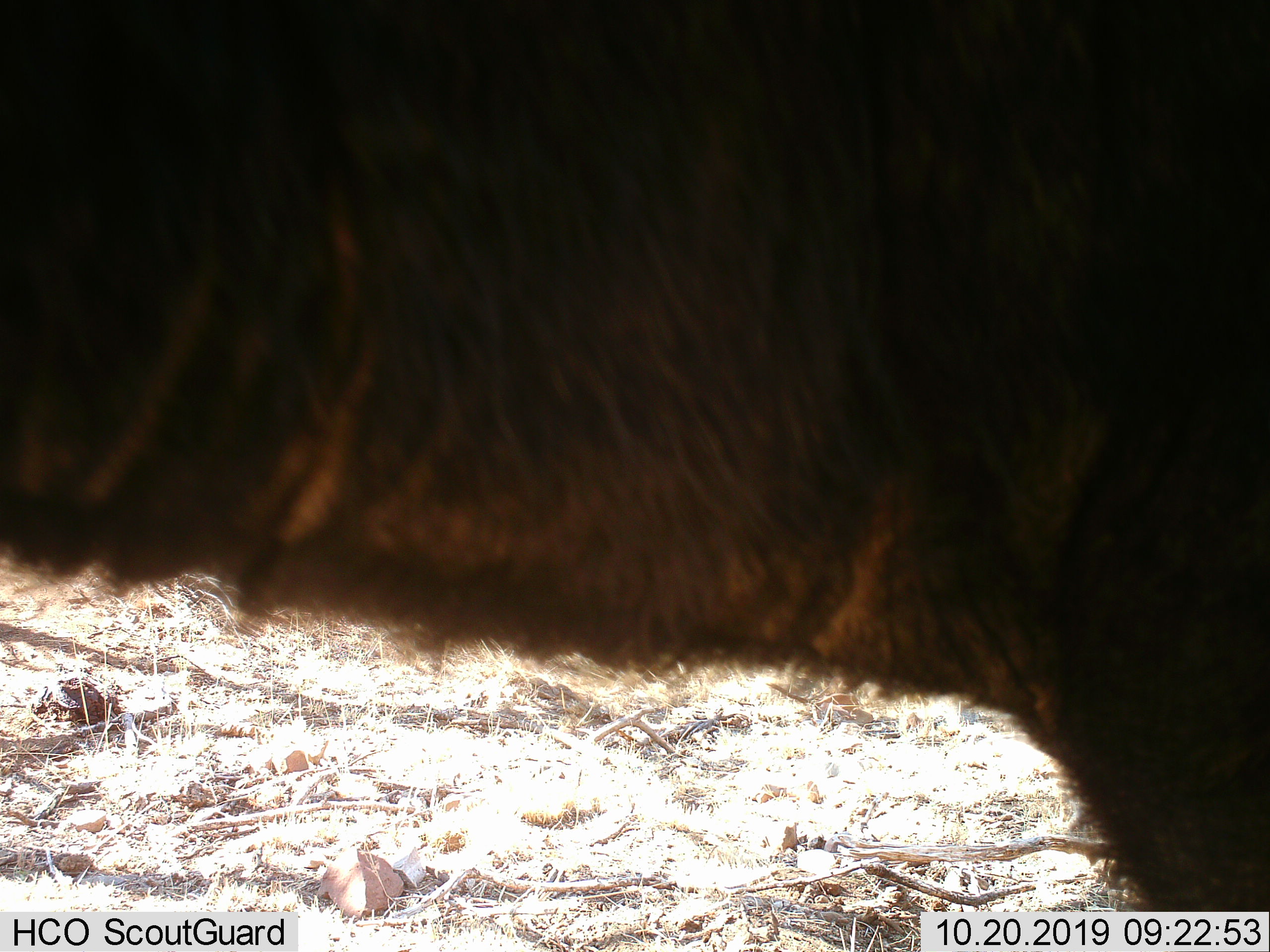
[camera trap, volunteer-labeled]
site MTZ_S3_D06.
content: unidentified animal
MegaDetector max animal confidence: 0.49